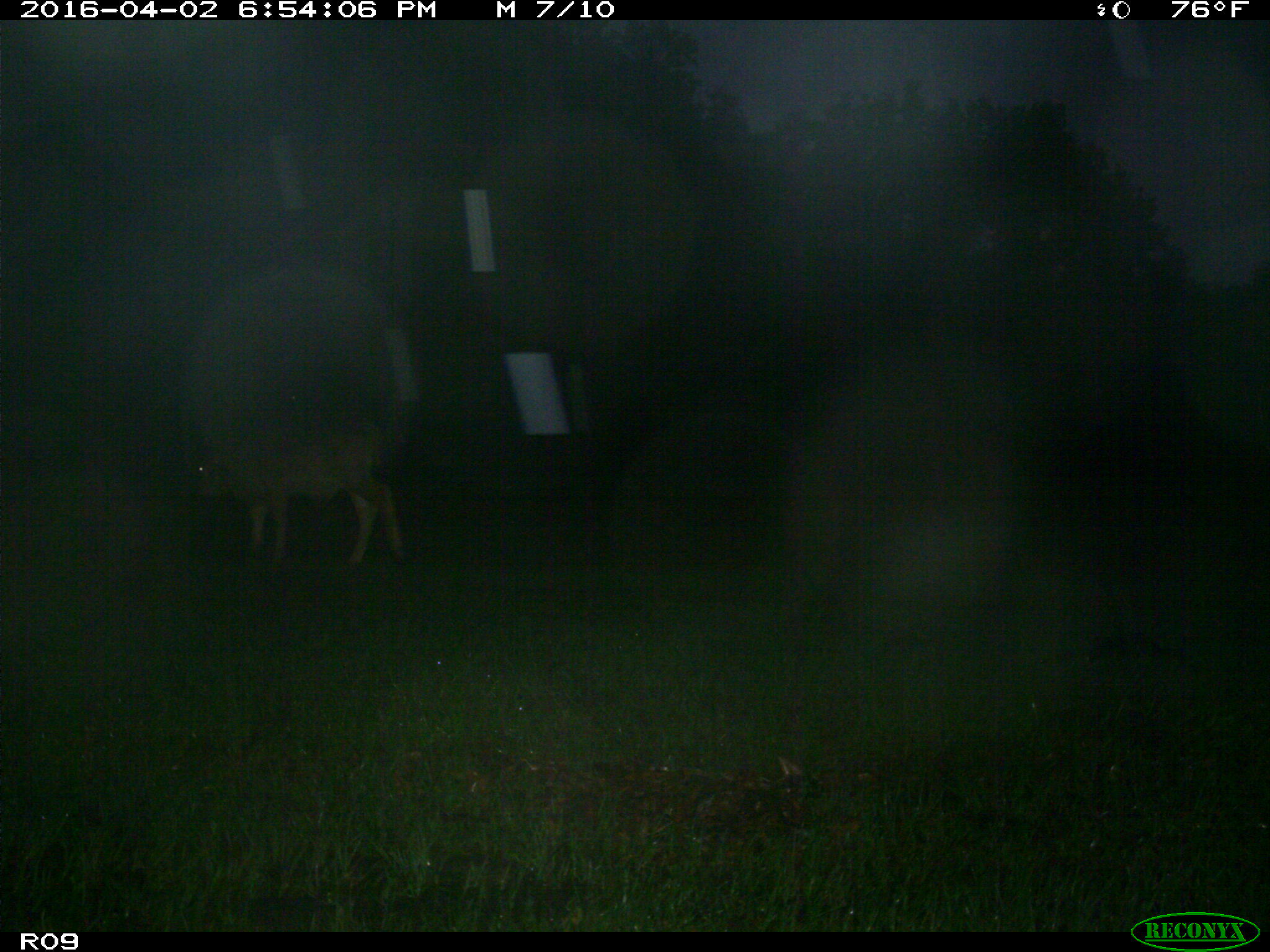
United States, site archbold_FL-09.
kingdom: Animalia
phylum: Chordata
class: Mammalia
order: Artiodactyla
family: Bovidae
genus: Bos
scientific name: Bos taurus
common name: domestic cow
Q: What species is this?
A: Bos taurus (domestic cow).